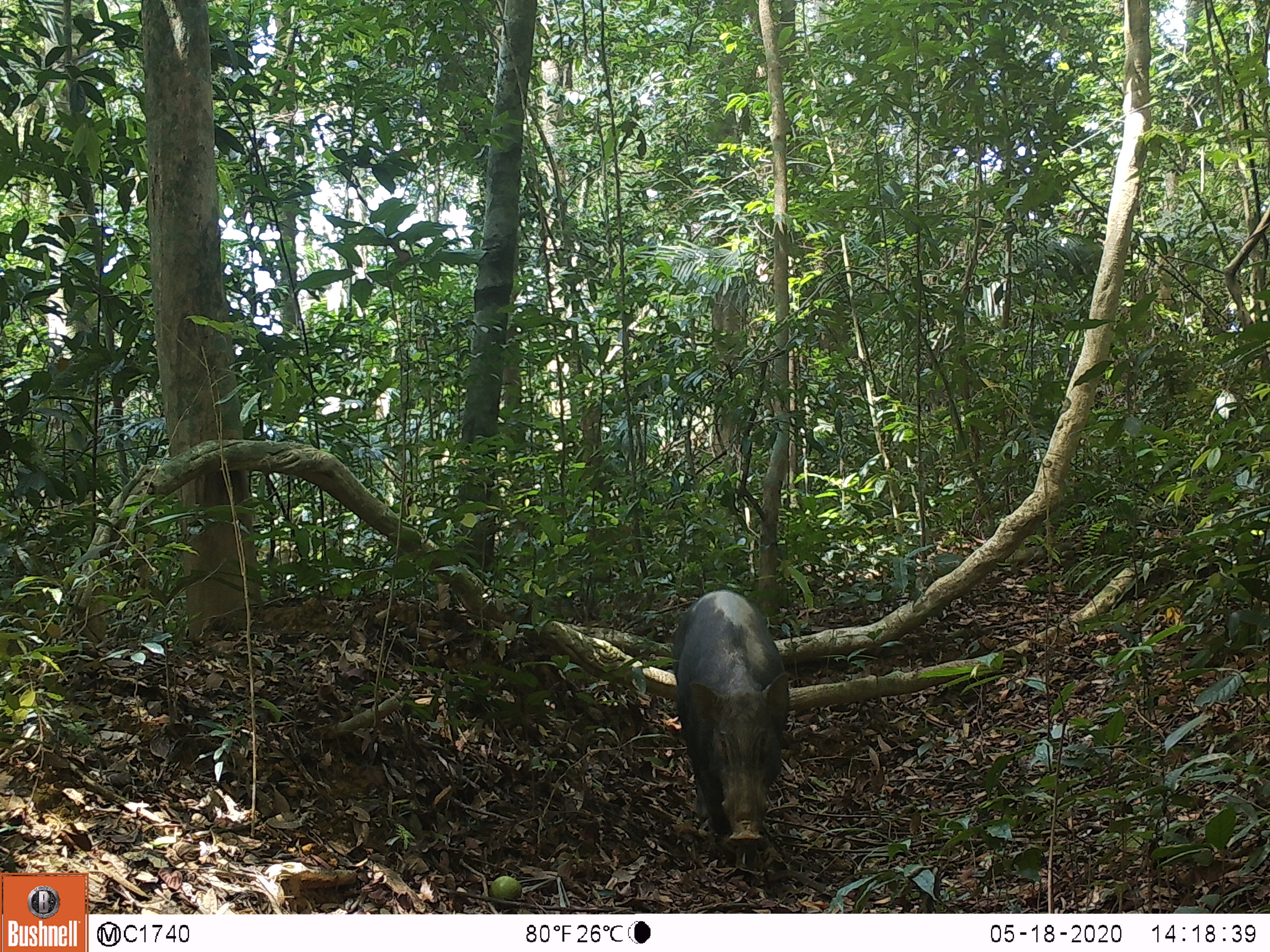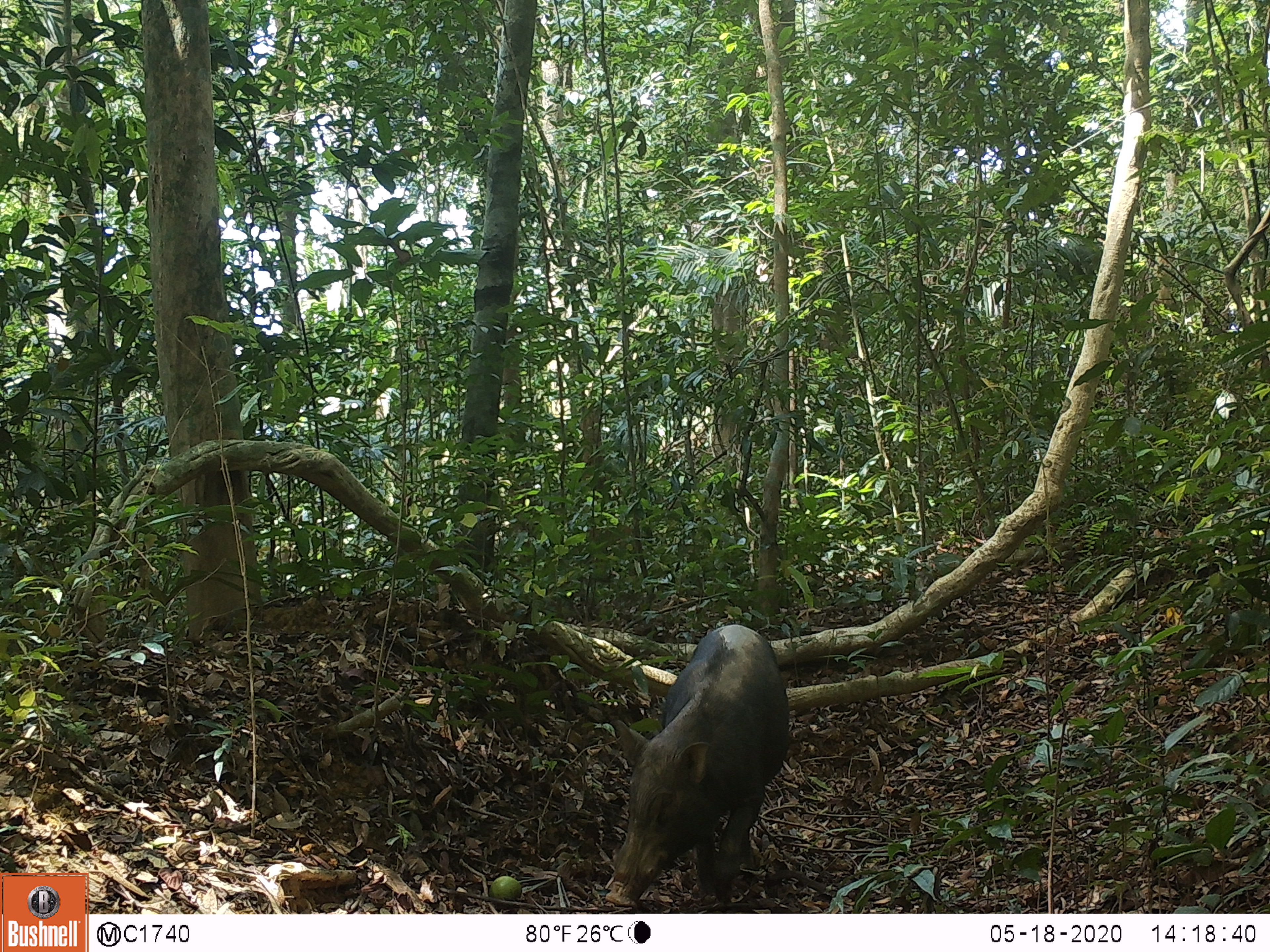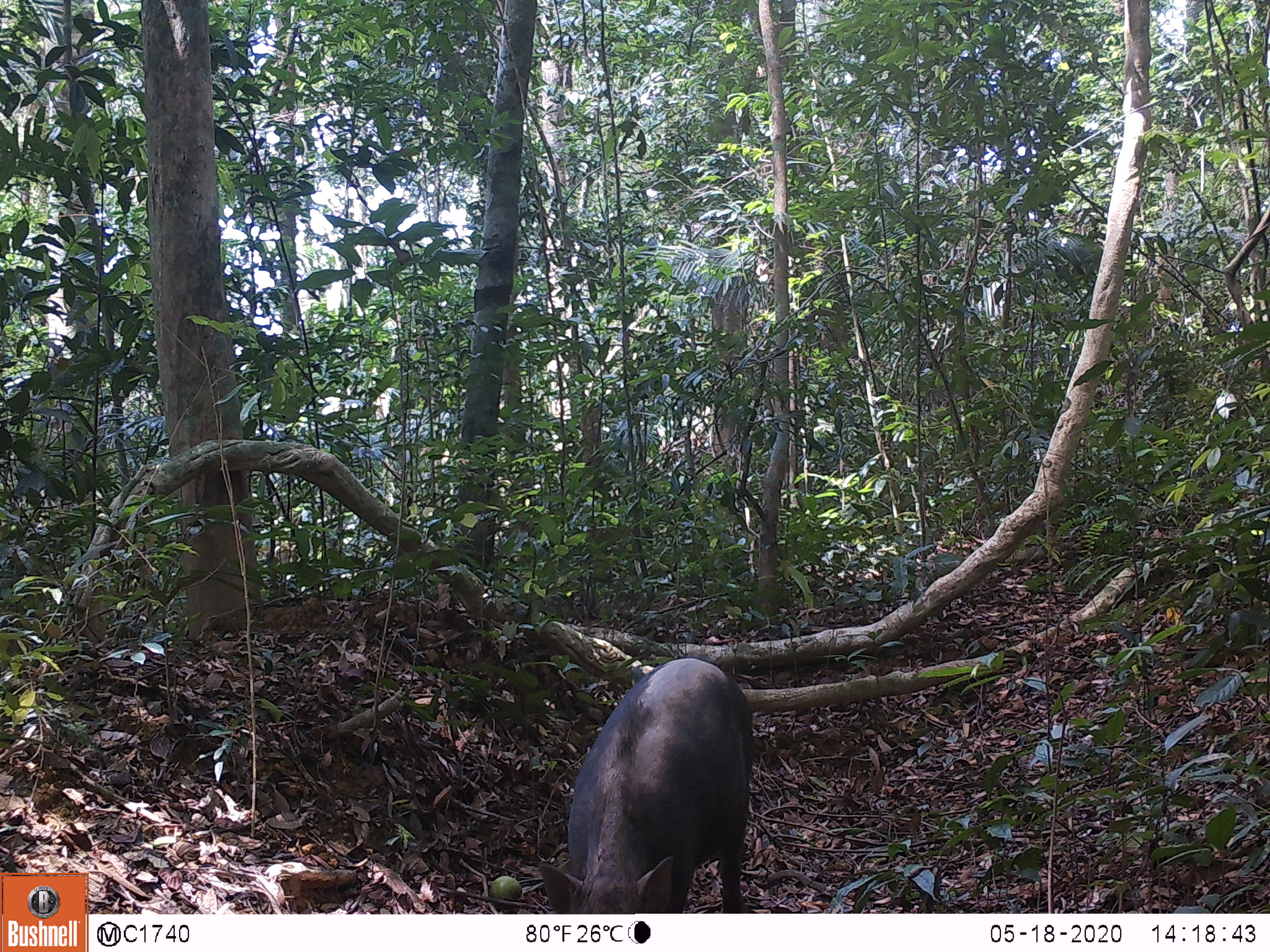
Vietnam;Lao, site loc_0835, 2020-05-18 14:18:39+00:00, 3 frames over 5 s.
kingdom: Animalia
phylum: Chordata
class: Mammalia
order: Artiodactyla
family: Suidae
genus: Sus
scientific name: Sus scrofa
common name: eurasian wild pig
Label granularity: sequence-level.